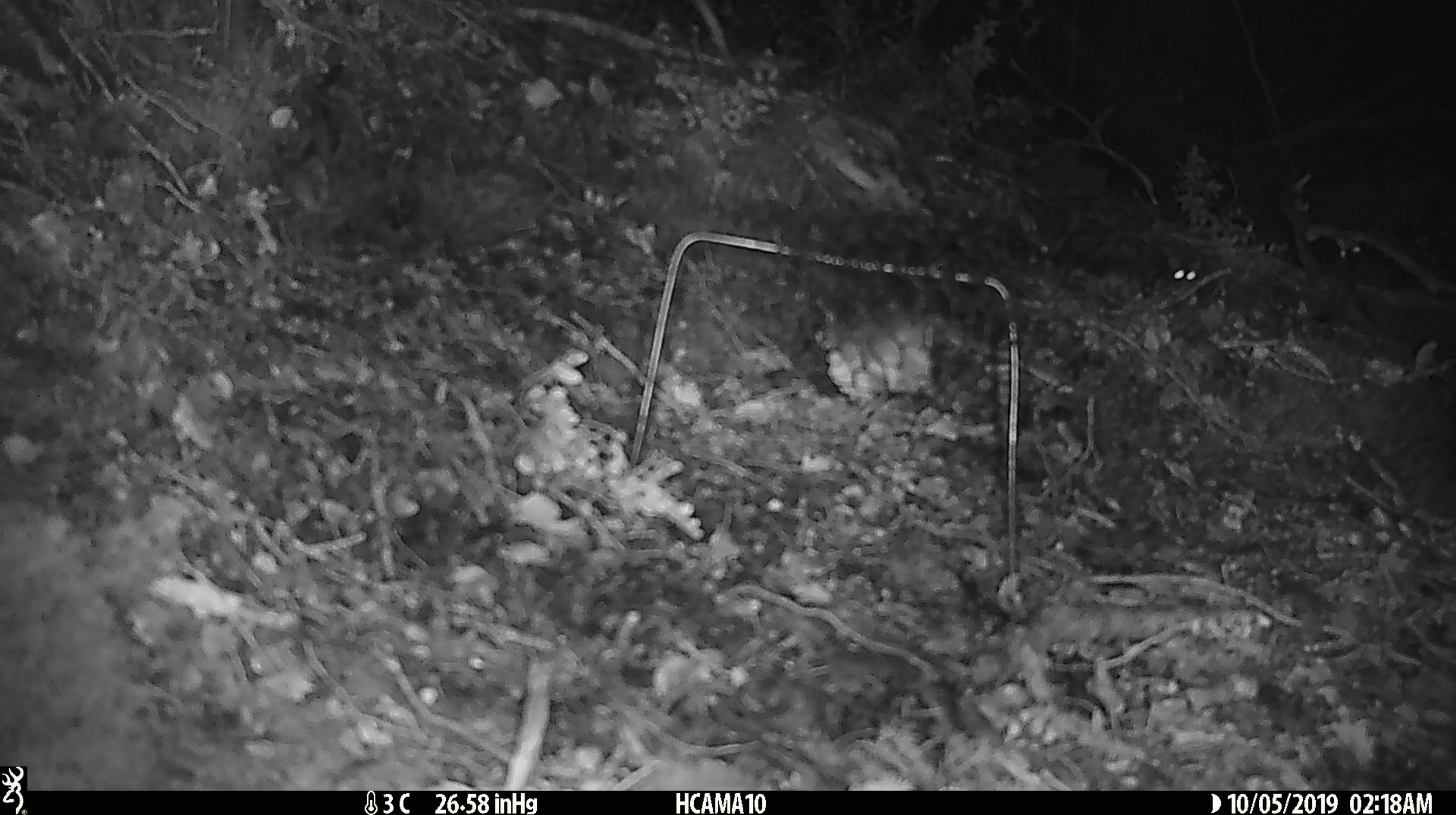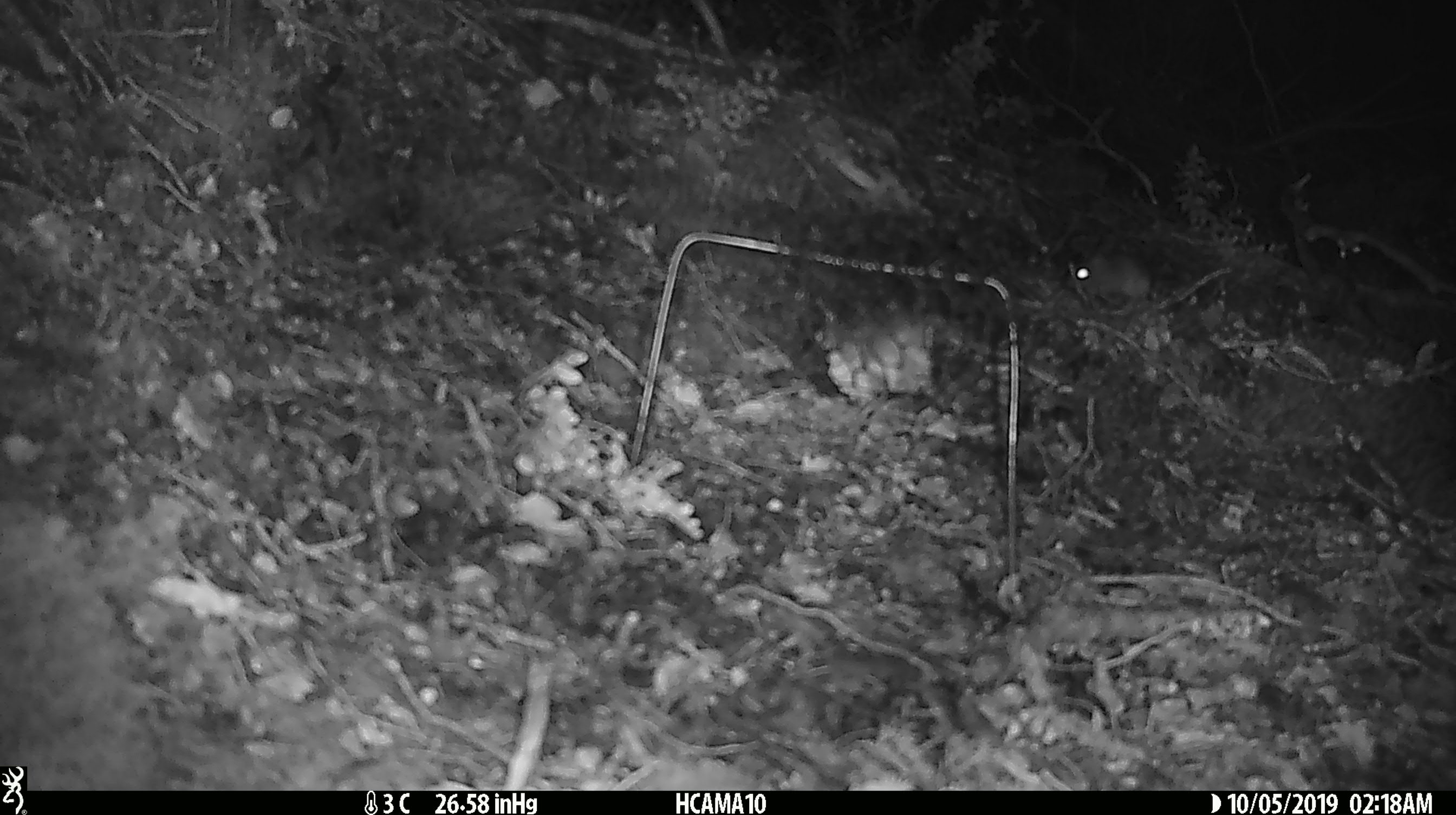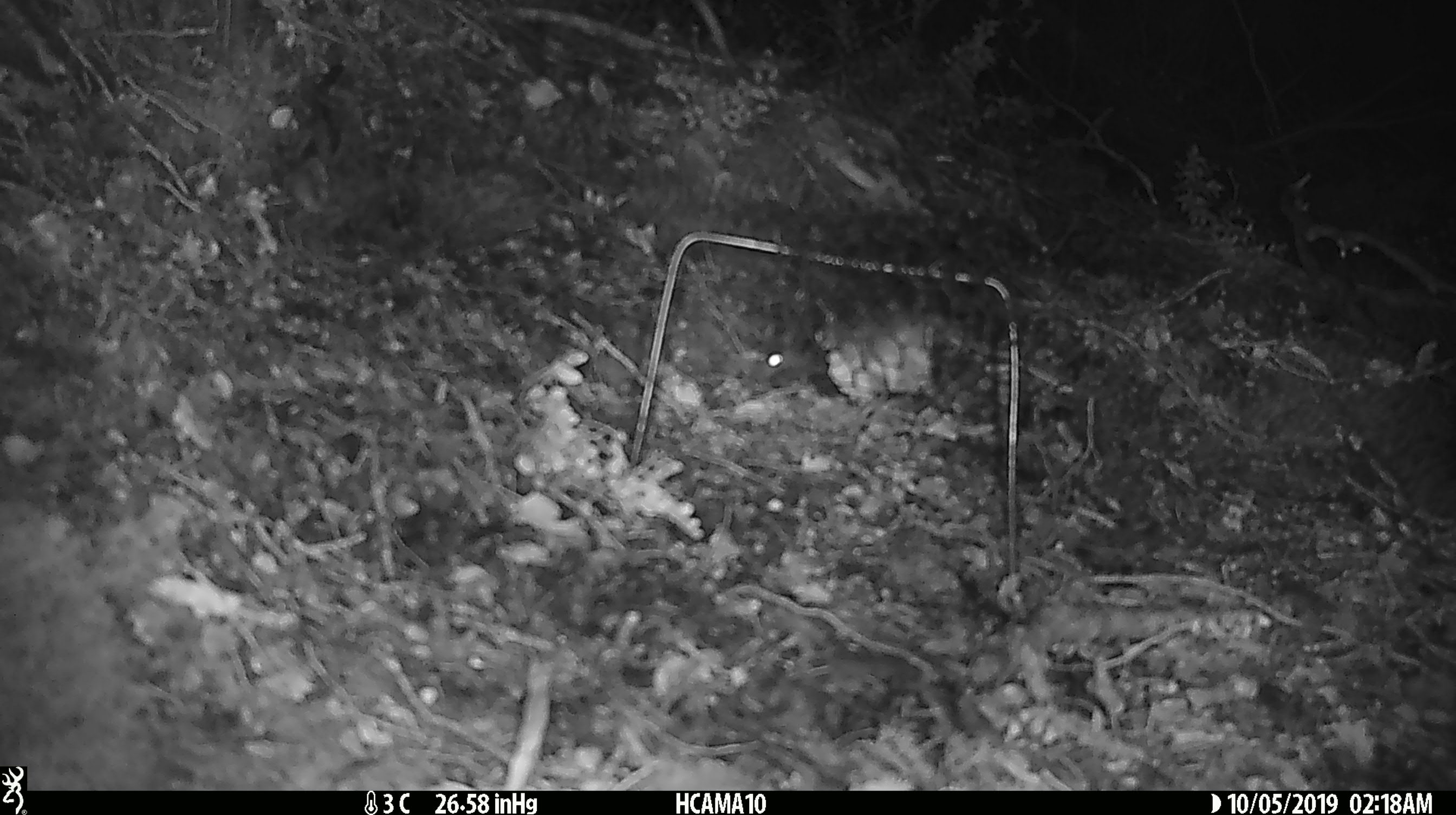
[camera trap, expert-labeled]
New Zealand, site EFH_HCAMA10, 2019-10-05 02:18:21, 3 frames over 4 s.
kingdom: Animalia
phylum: Chordata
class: Mammalia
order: Rodentia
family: Muridae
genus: Mus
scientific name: Mus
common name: mouse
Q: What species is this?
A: Mouse (Mus).